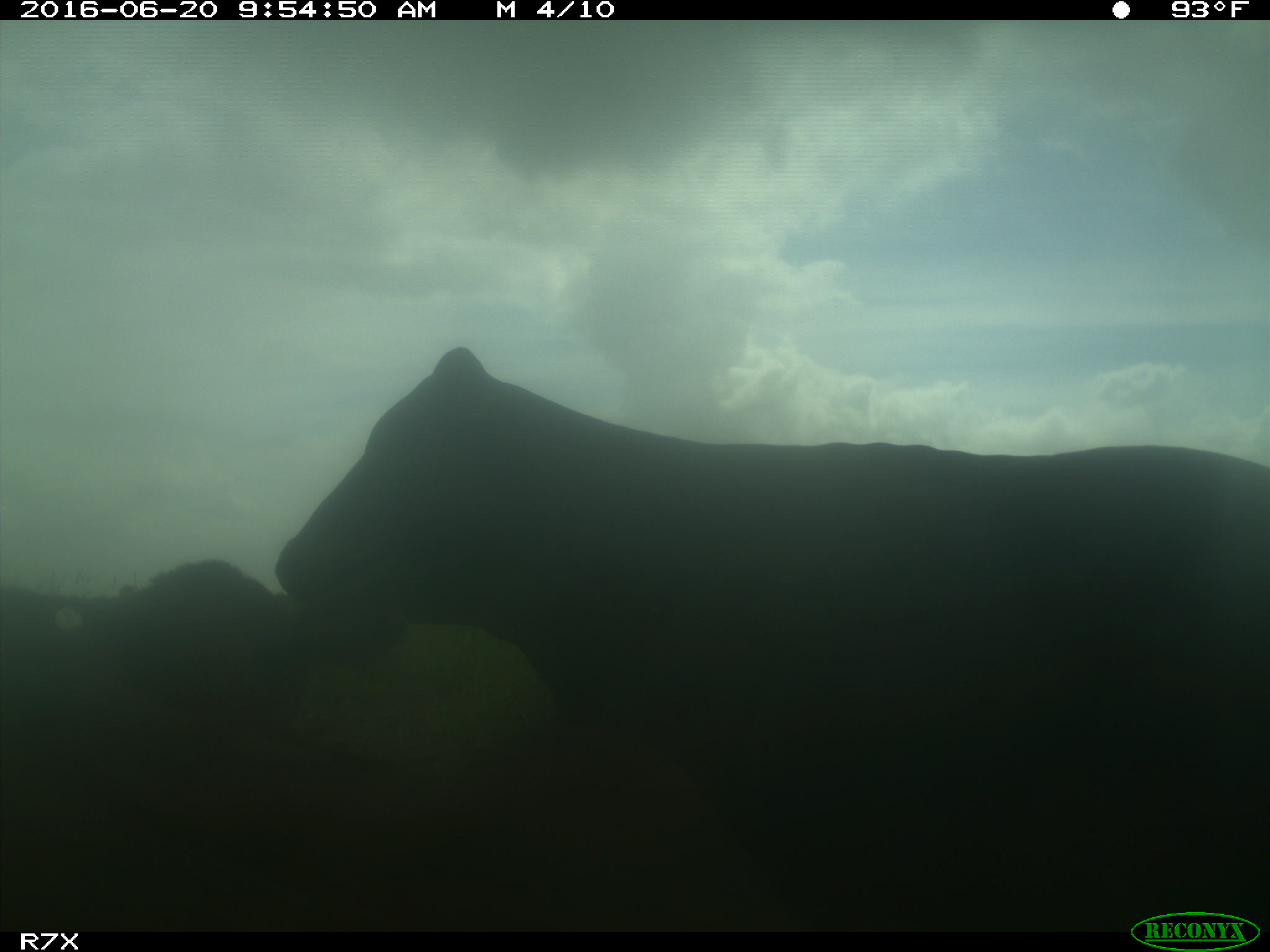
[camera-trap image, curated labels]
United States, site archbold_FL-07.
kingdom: Animalia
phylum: Chordata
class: Mammalia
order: Artiodactyla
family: Bovidae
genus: Bos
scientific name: Bos taurus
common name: domestic cow